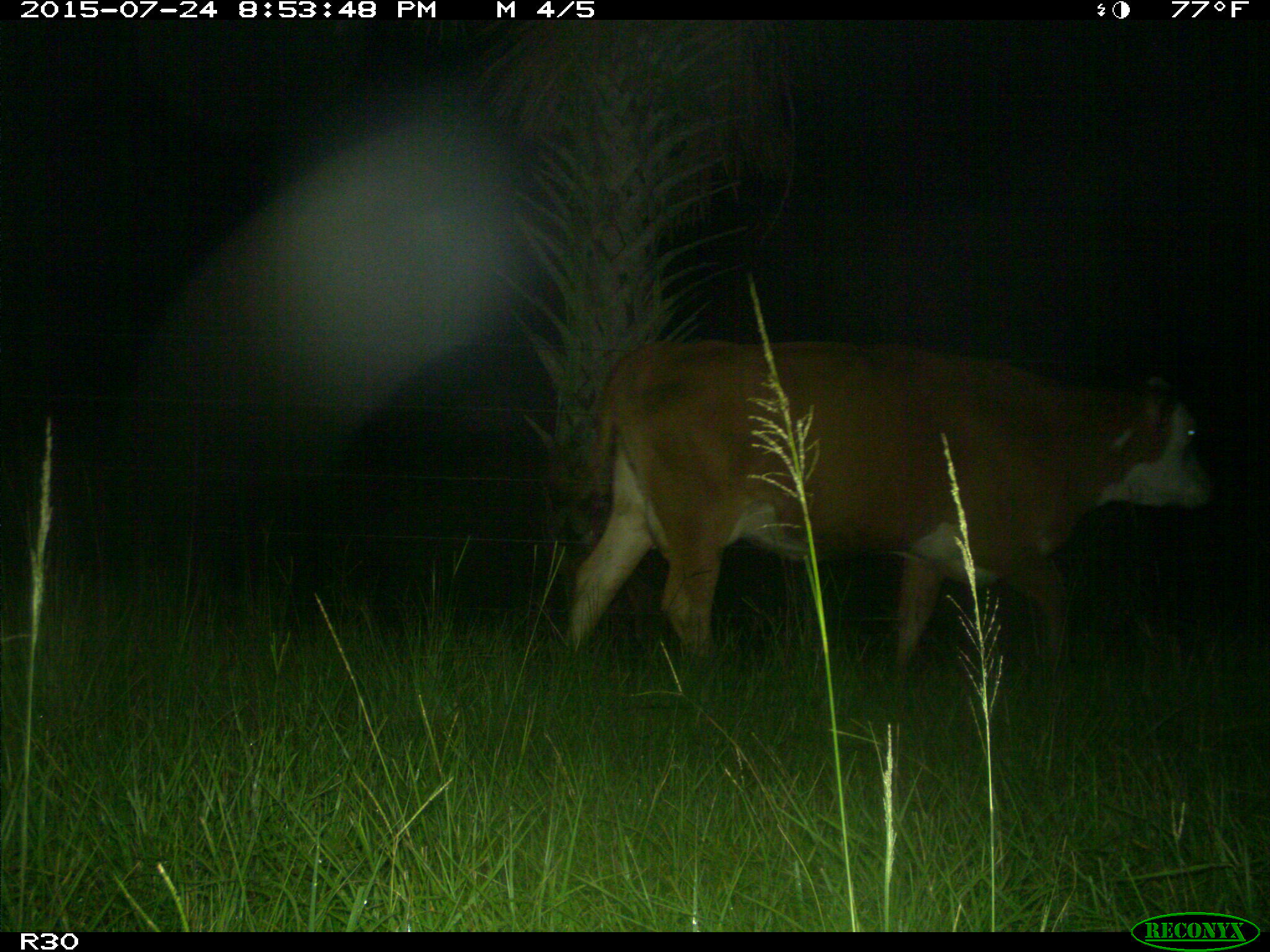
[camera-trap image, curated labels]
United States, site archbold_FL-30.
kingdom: Animalia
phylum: Chordata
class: Mammalia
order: Artiodactyla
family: Bovidae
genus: Bos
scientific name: Bos taurus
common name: domestic cow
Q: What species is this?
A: Bos taurus (domestic cow).